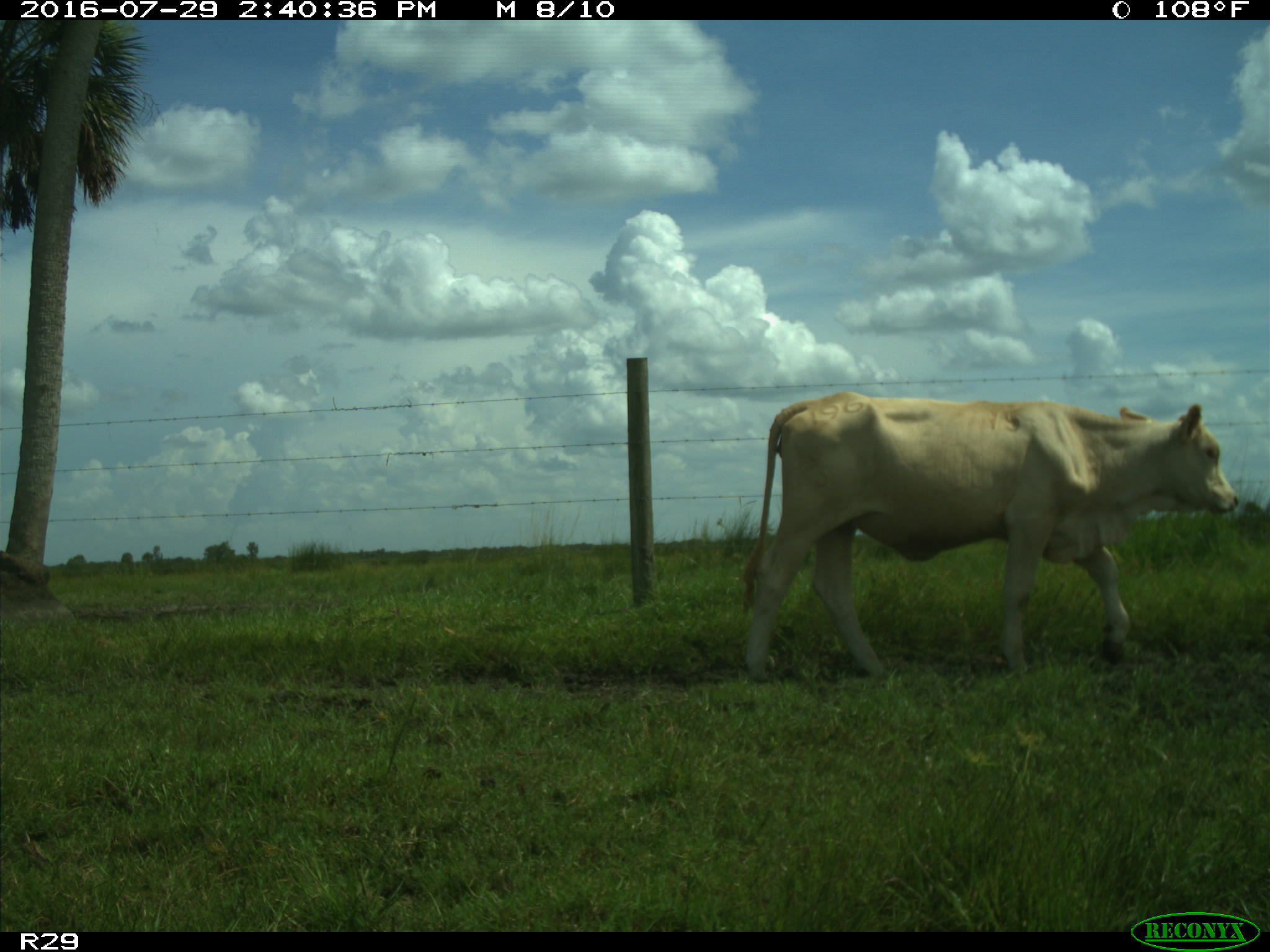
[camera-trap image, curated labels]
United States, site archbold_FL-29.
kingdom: Animalia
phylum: Chordata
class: Mammalia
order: Artiodactyla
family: Bovidae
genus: Bos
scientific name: Bos taurus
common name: domestic cow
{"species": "Bos taurus (domestic cow)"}